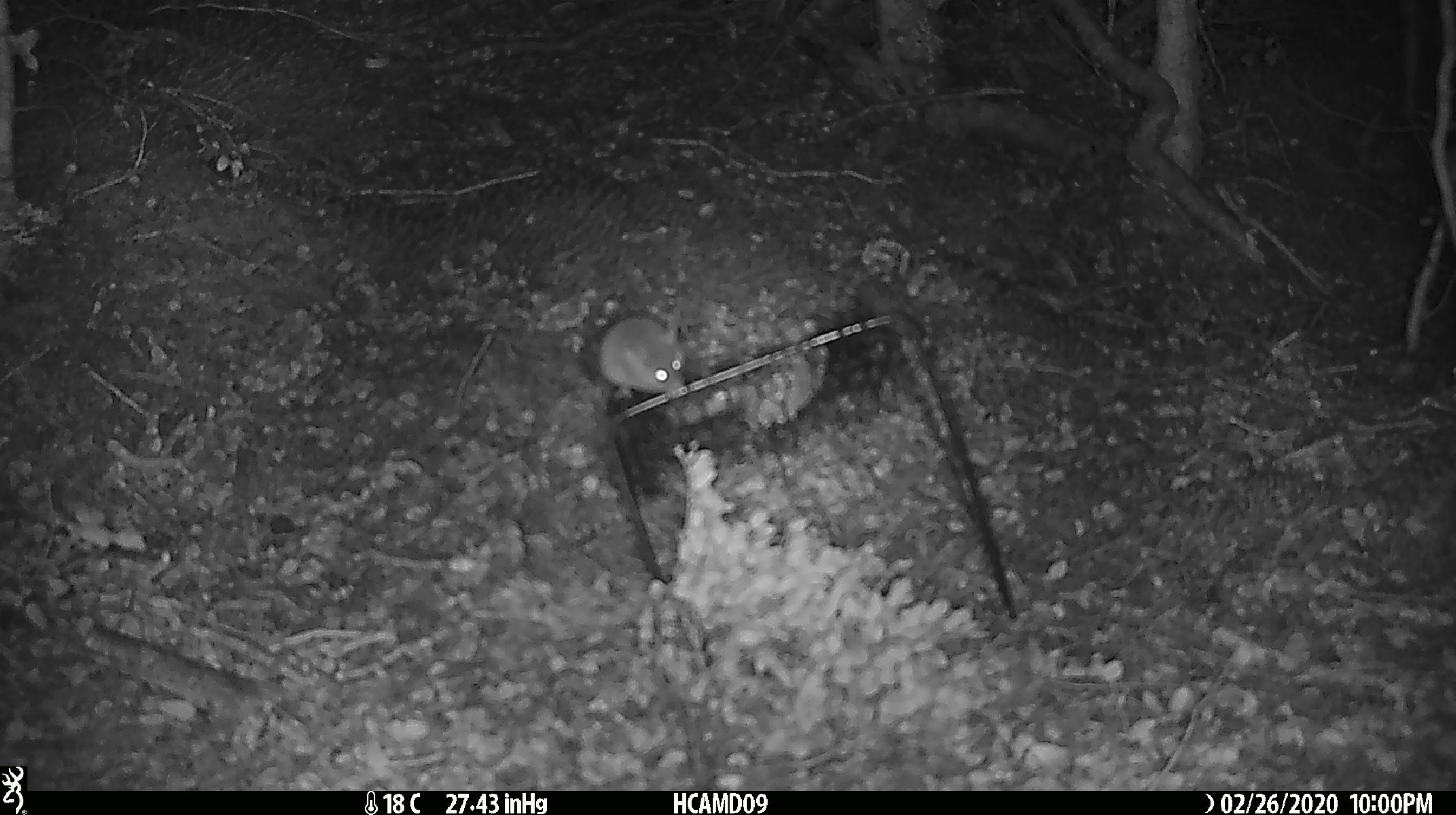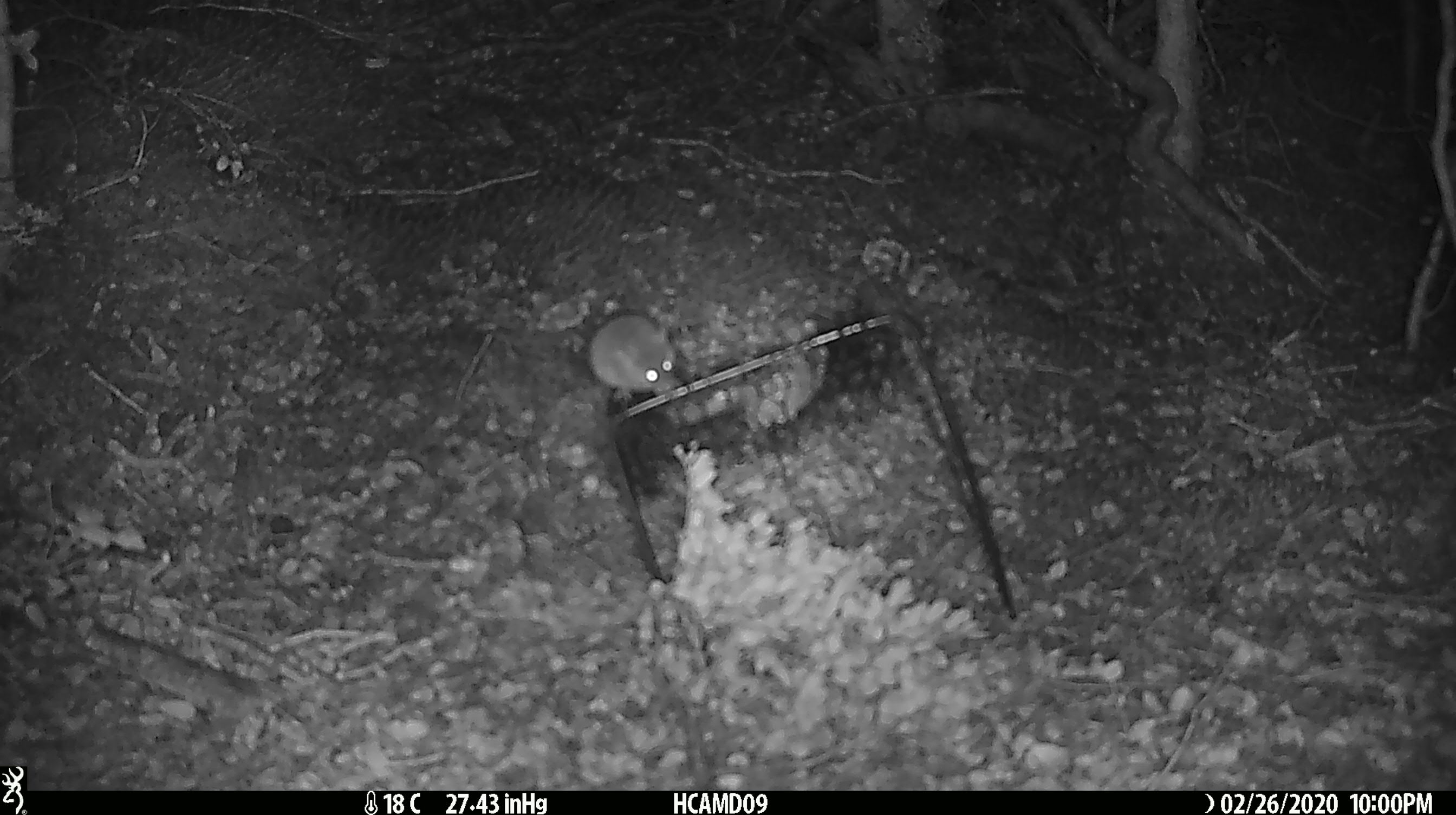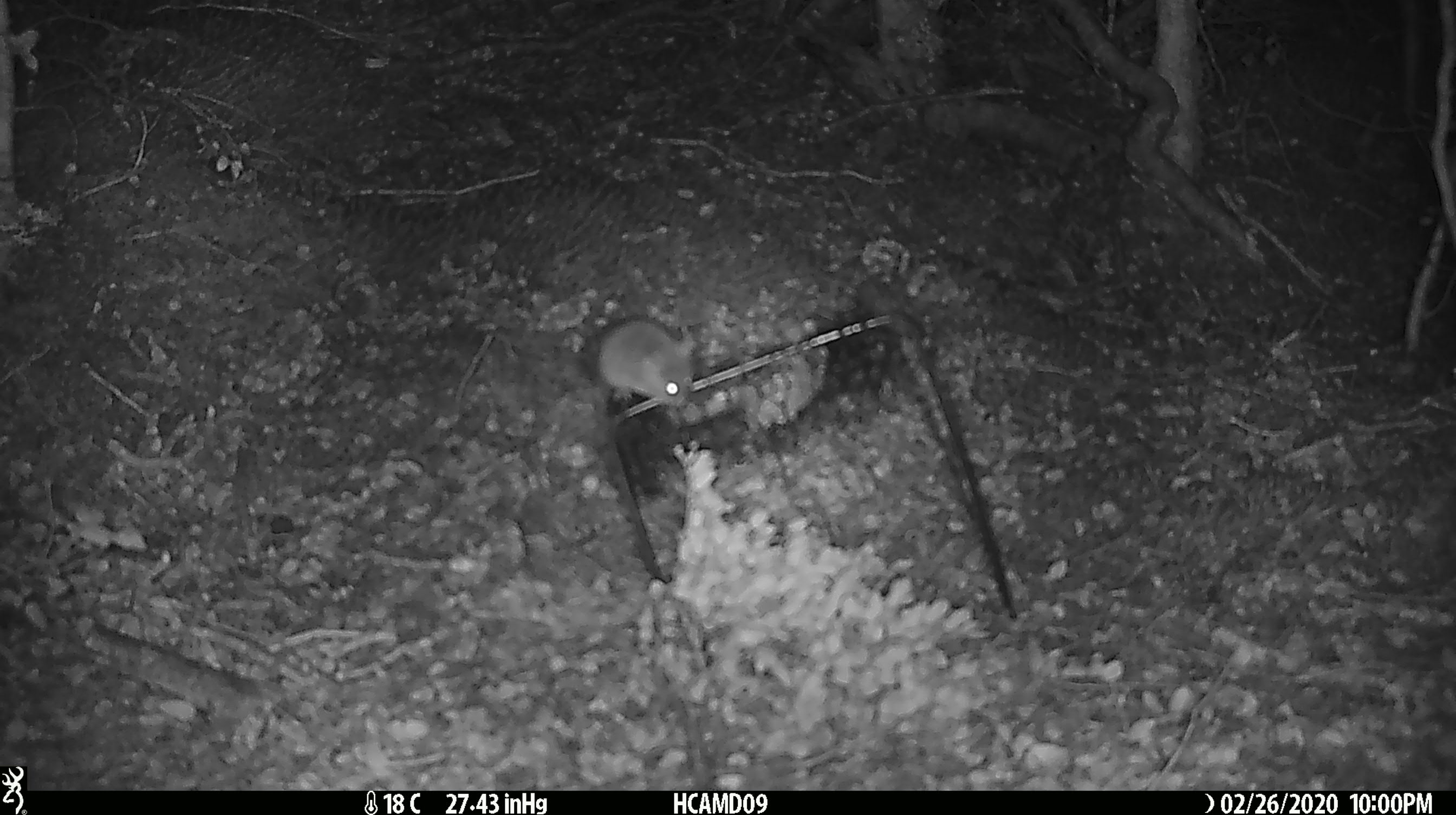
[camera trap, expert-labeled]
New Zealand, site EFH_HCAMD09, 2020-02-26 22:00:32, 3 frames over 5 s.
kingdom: Animalia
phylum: Chordata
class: Mammalia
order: Rodentia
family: Muridae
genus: Mus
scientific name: Mus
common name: mouse